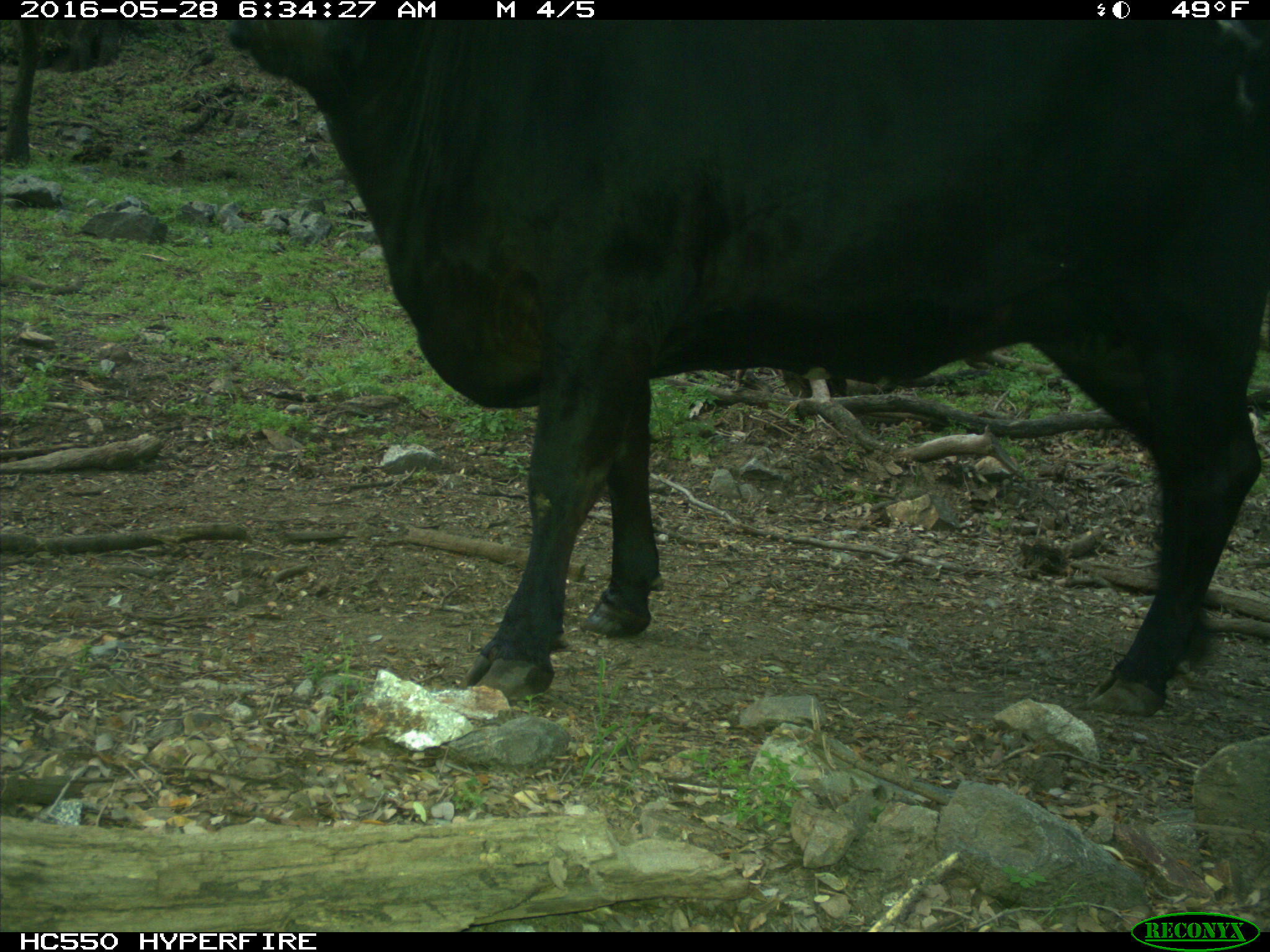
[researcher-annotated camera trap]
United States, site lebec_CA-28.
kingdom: Animalia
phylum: Chordata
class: Mammalia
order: Artiodactyla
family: Bovidae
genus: Bos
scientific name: Bos taurus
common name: domestic cow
Bos taurus (domestic cow).